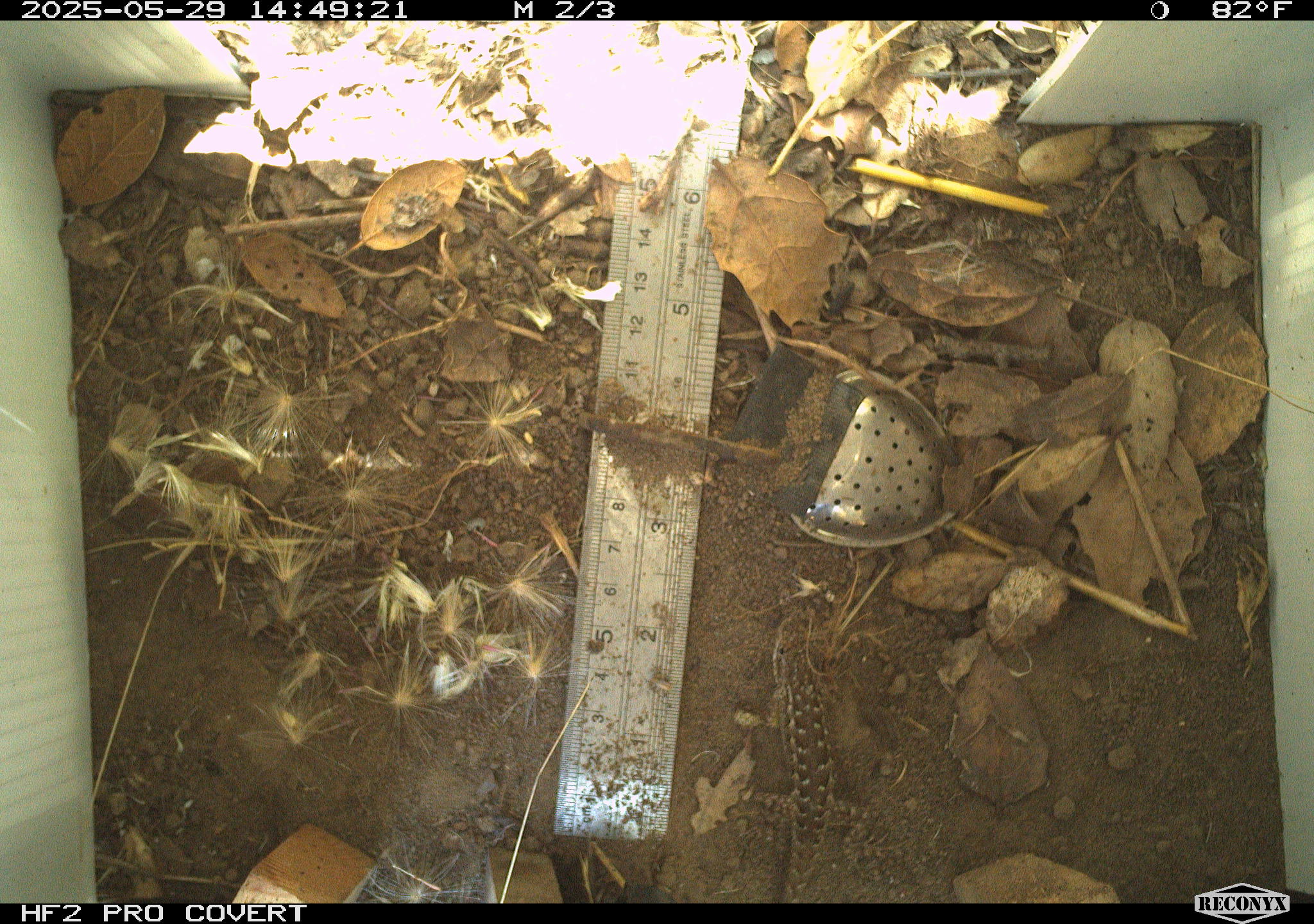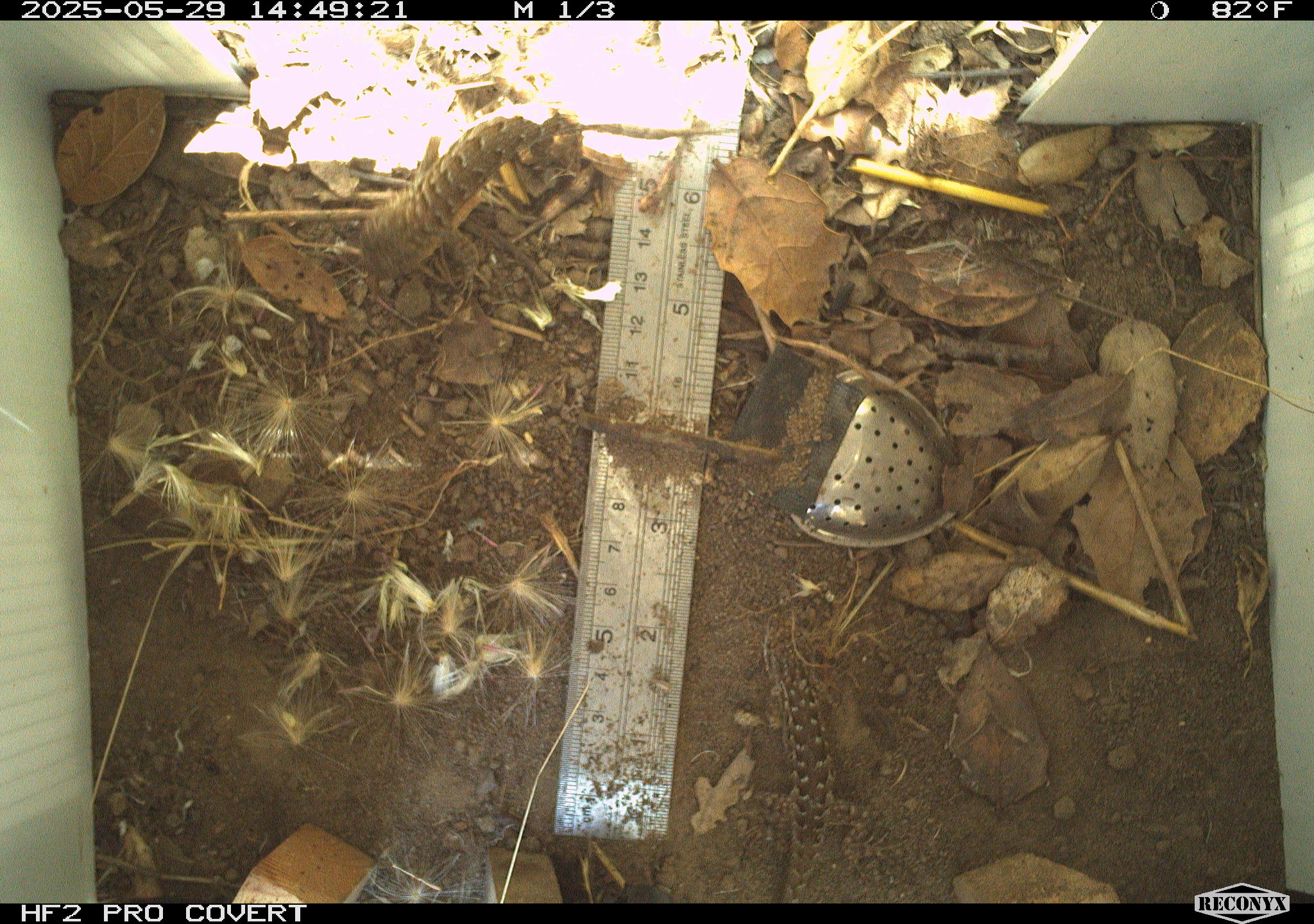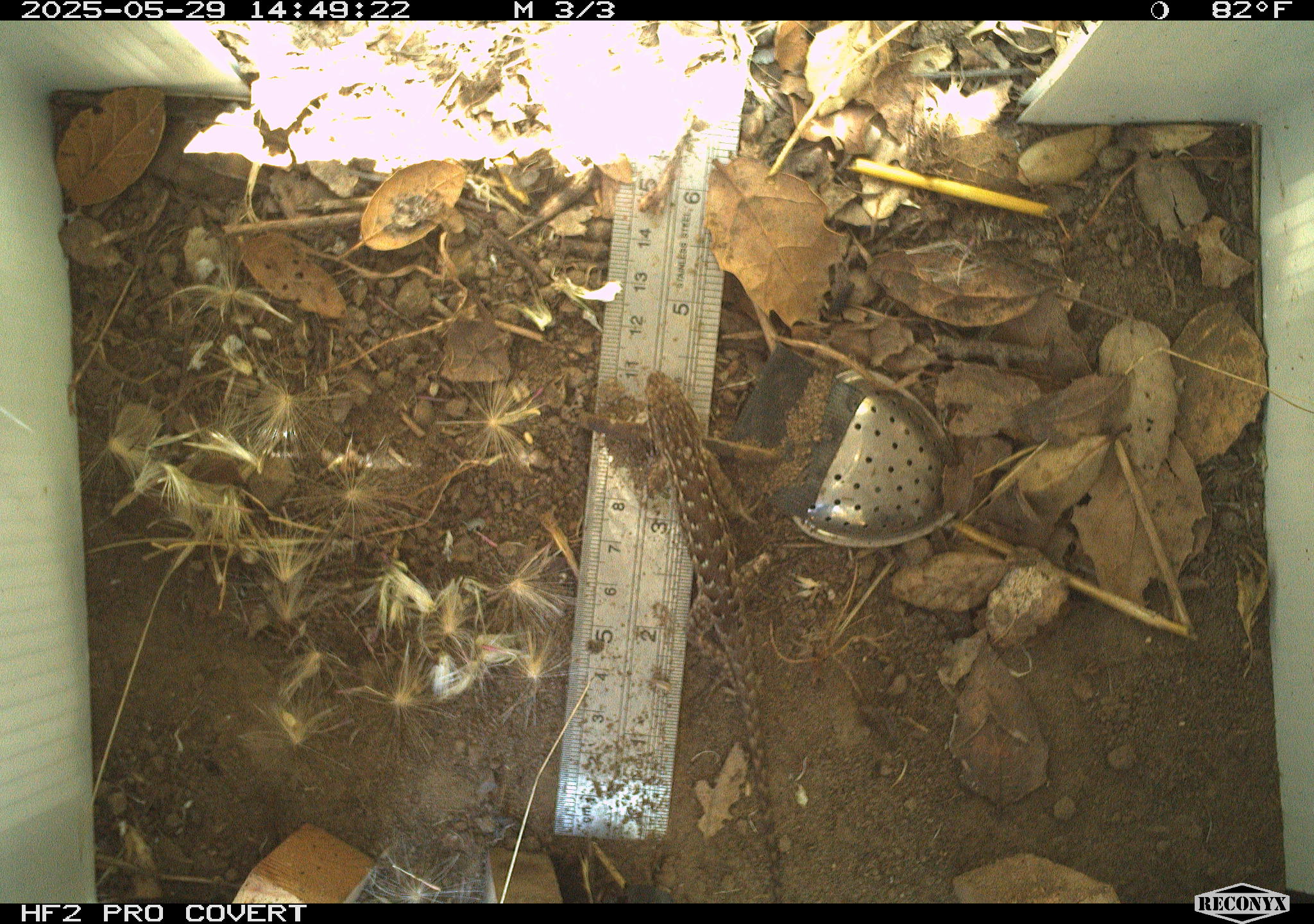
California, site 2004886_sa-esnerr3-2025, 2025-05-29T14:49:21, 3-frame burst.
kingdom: Animalia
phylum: Chordata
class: Reptilia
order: Squamata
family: Phrynosomatidae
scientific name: Phrynosomatidae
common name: north american spiny lizards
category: sceloporus/uta species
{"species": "sceloporus/uta species (north american spiny lizards) (Phrynosomatidae)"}